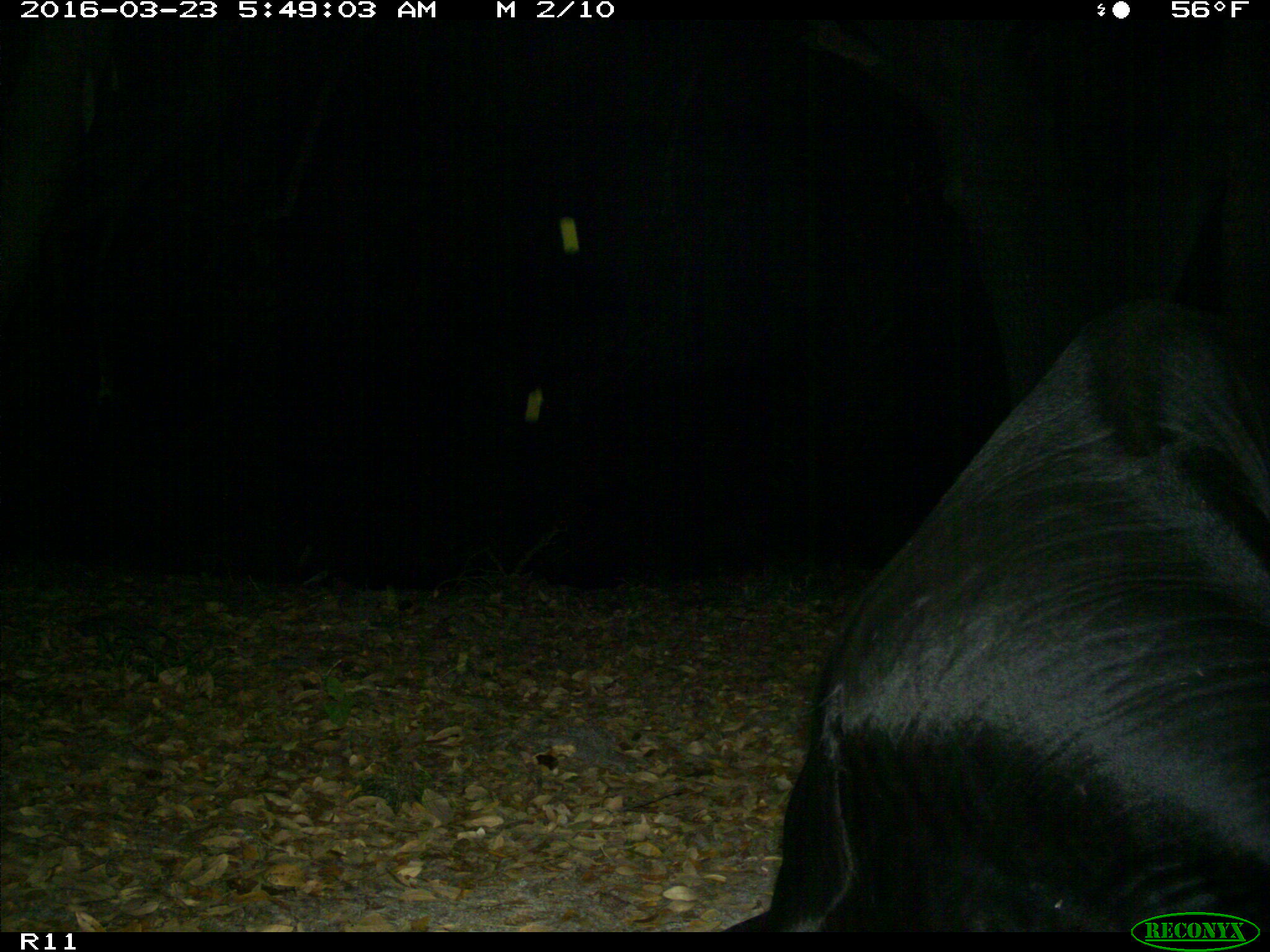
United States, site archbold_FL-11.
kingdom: Animalia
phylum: Chordata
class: Mammalia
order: Artiodactyla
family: Bovidae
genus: Bos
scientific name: Bos taurus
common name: domestic cow